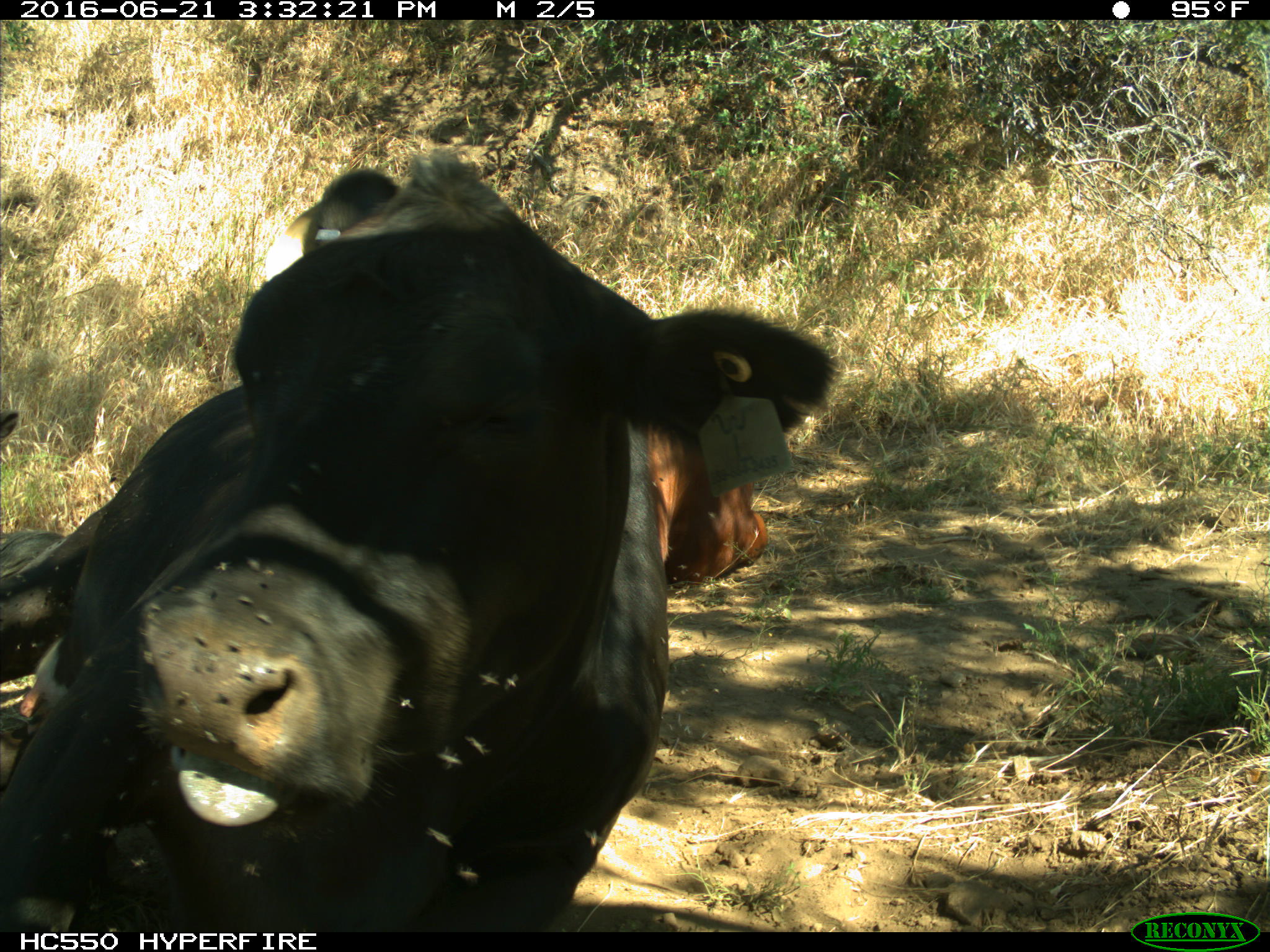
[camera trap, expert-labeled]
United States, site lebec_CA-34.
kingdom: Animalia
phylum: Chordata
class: Mammalia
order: Artiodactyla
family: Bovidae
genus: Bos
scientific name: Bos taurus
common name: domestic cow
Bos taurus (domestic cow).